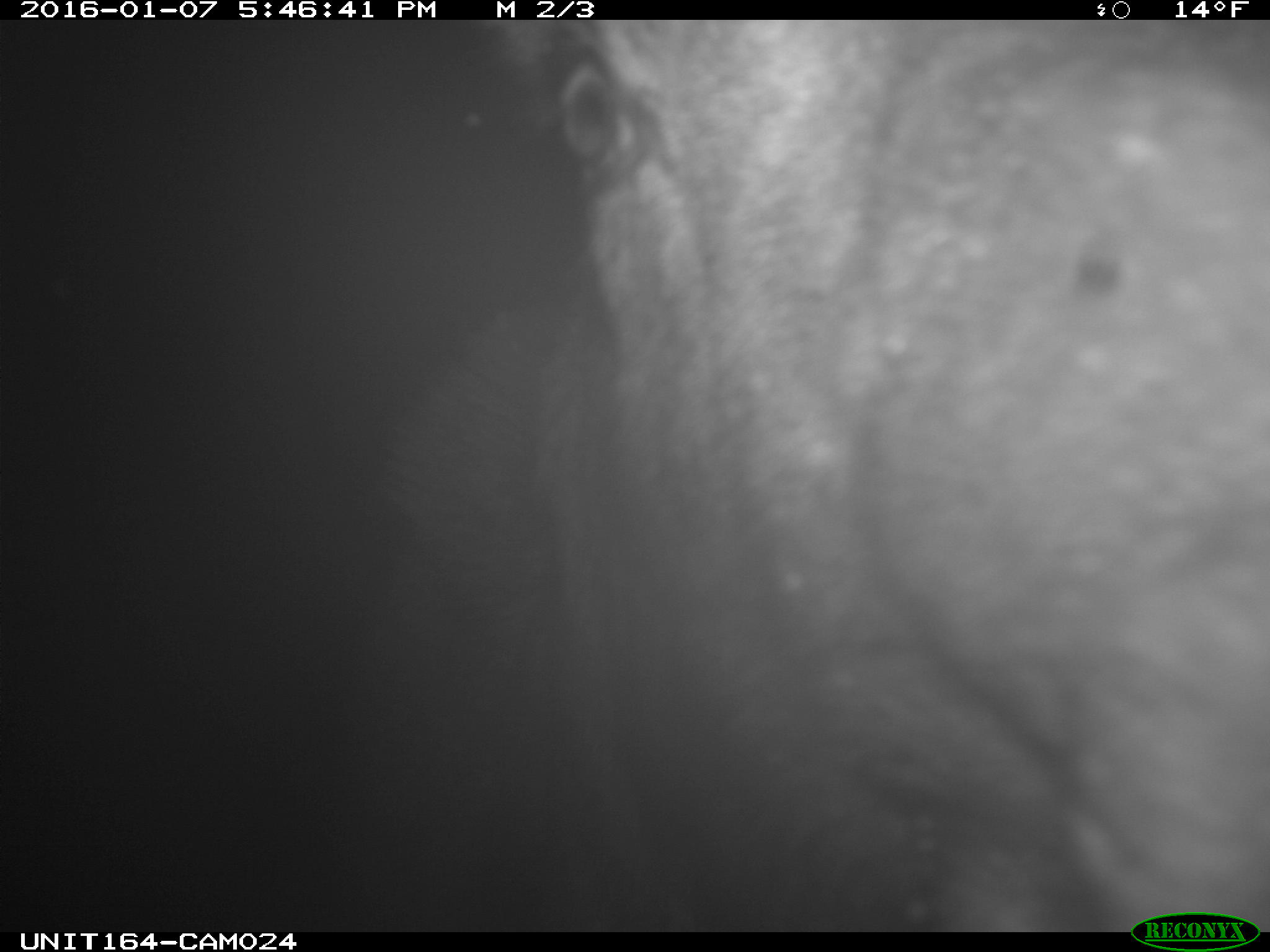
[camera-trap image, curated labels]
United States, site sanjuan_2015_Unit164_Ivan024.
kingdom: Animalia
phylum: Chordata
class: Mammalia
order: Artiodactyla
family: Cervidae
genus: Alces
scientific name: Alces alces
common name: moose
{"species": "Alces alces (moose)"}